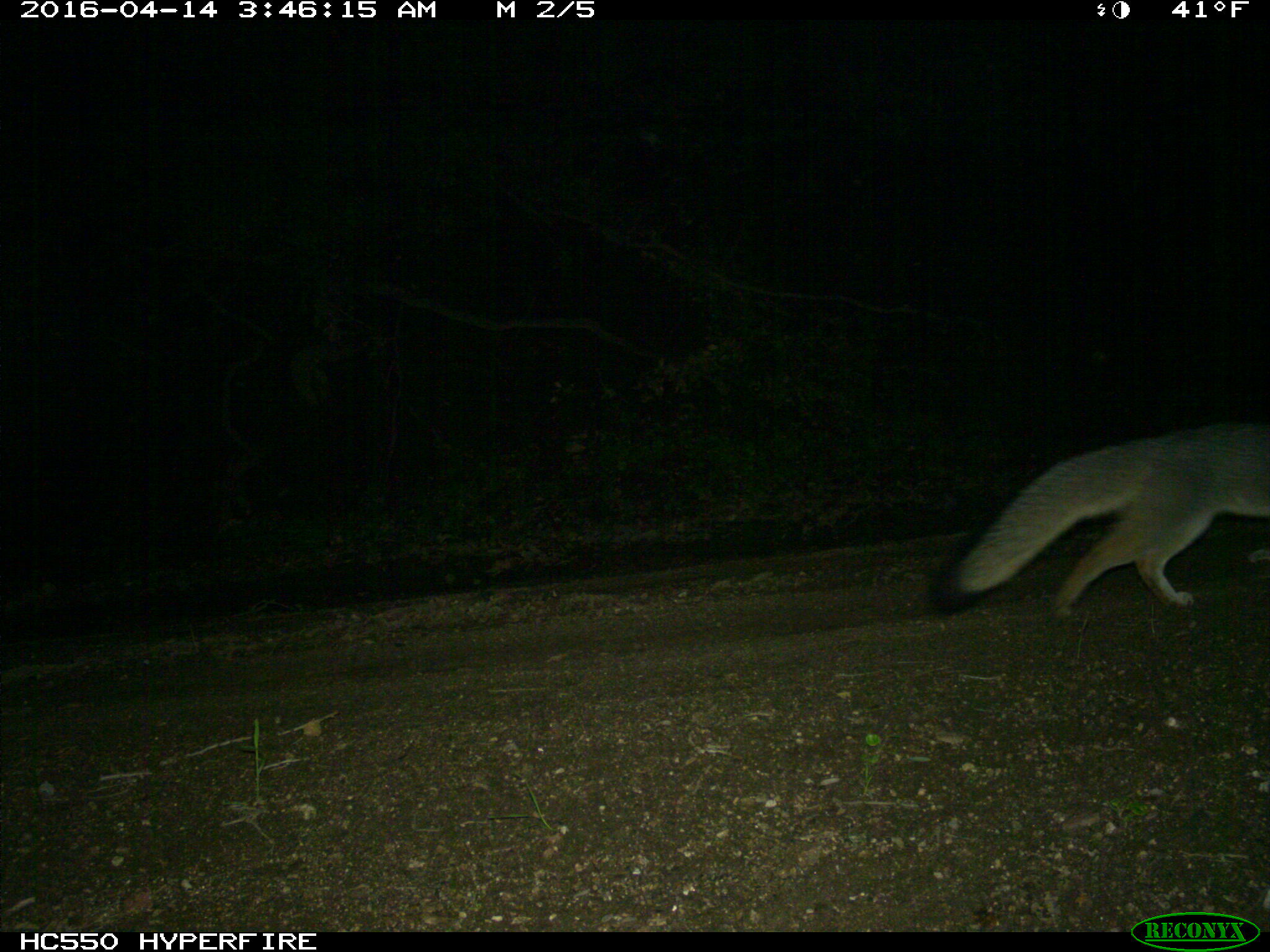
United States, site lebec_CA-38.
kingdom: Animalia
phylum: Chordata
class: Mammalia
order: Carnivora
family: Canidae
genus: Urocyon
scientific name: Urocyon cinereoargenteus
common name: gray fox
Urocyon cinereoargenteus (gray fox).